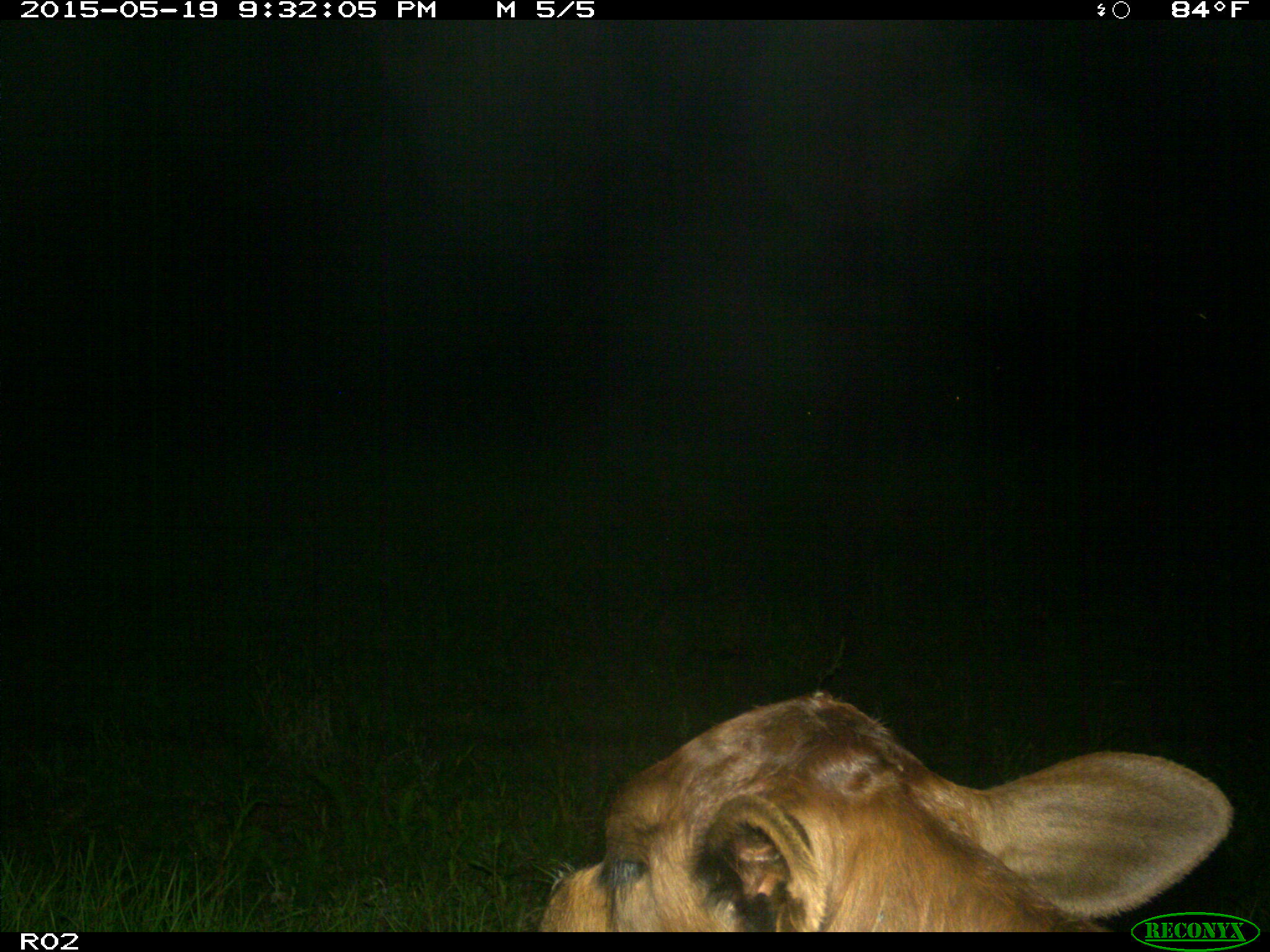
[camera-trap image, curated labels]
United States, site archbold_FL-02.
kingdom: Animalia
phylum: Chordata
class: Mammalia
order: Artiodactyla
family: Bovidae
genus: Bos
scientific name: Bos taurus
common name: domestic cow